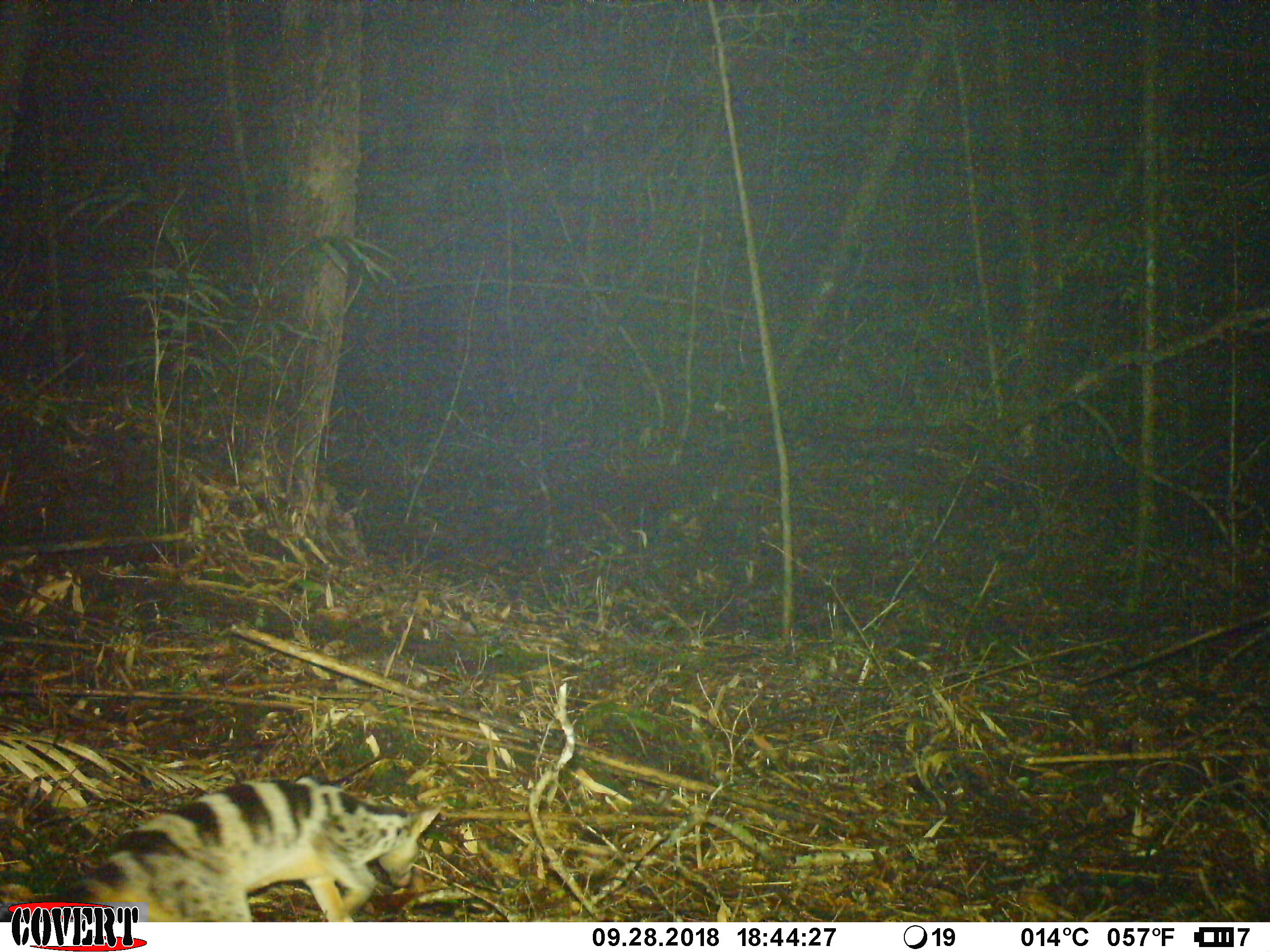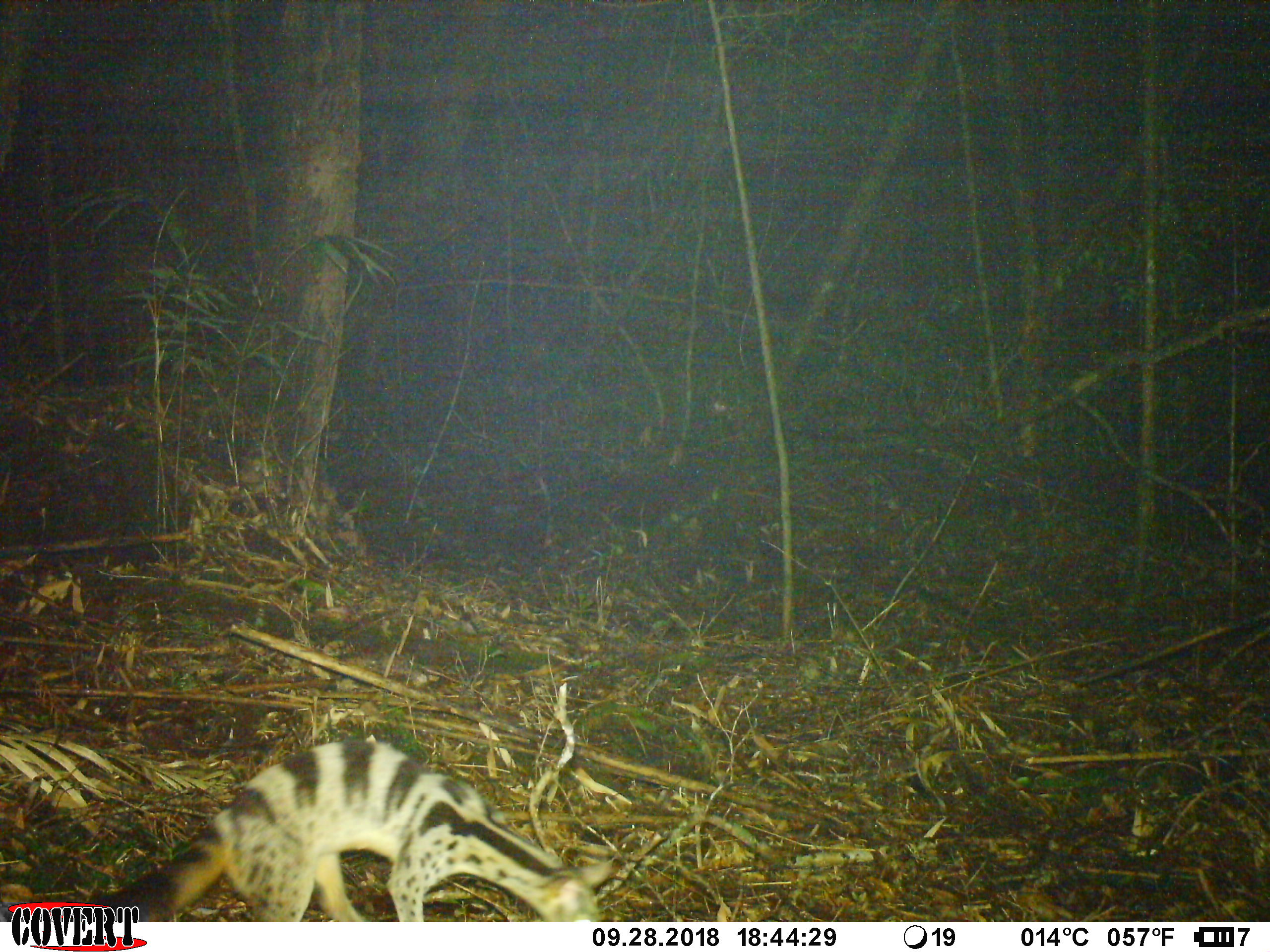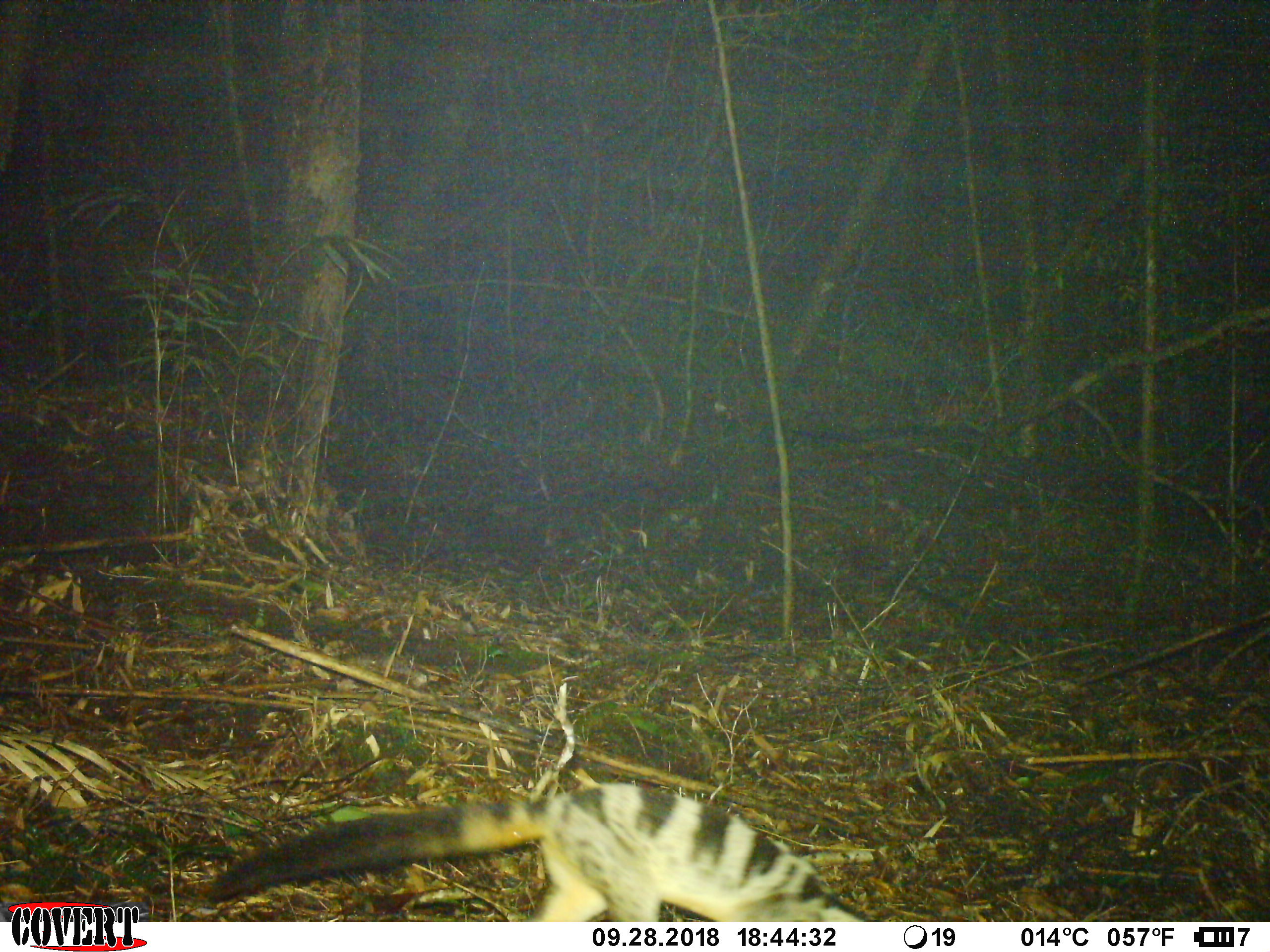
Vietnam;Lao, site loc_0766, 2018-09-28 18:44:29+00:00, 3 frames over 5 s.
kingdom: Animalia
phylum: Chordata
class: Mammalia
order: Carnivora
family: Viverridae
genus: Chrotogale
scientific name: Chrotogale owstoni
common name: owston's civet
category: owstons civet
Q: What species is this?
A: Owstons civet (owston's civet) (Chrotogale owstoni).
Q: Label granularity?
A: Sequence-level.